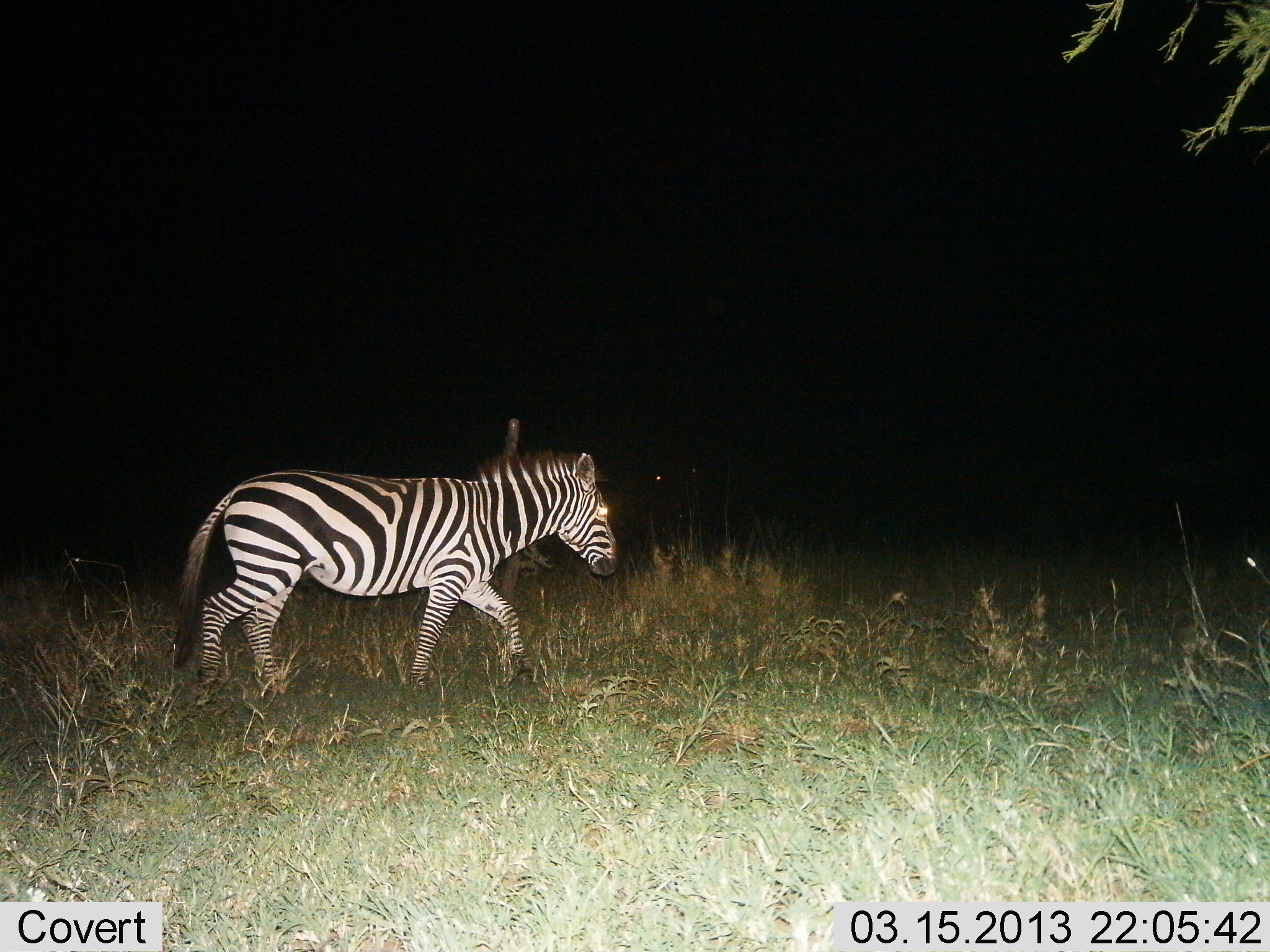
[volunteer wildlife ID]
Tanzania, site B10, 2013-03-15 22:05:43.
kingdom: Animalia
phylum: Chordata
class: Mammalia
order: Perissodactyla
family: Equidae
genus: Equus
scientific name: Equus quagga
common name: plains zebra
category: zebra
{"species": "zebra (plains zebra) (Equus quagga)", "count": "1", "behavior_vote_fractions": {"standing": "0%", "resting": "0%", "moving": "100%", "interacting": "0%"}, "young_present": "0%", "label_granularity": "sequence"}